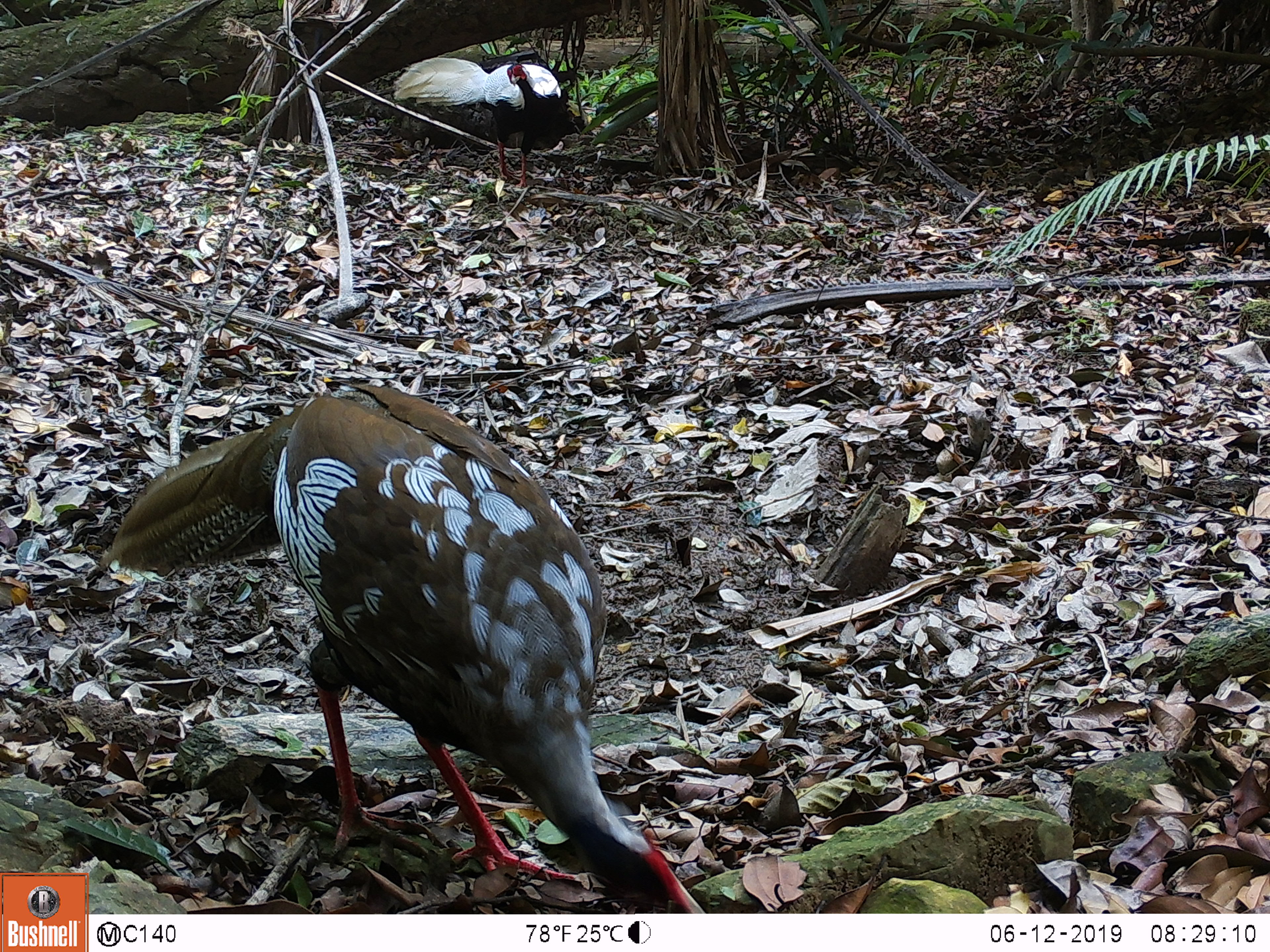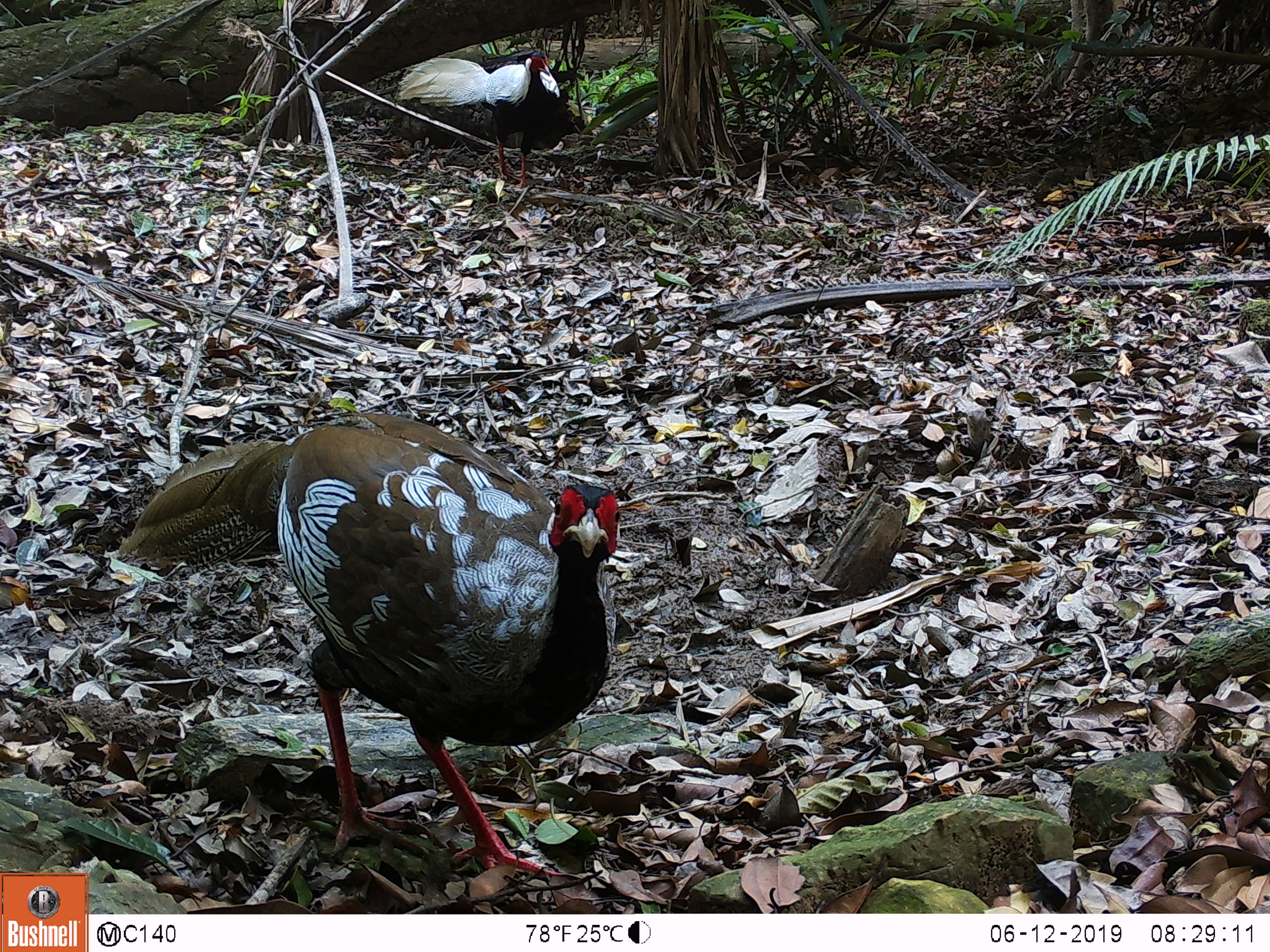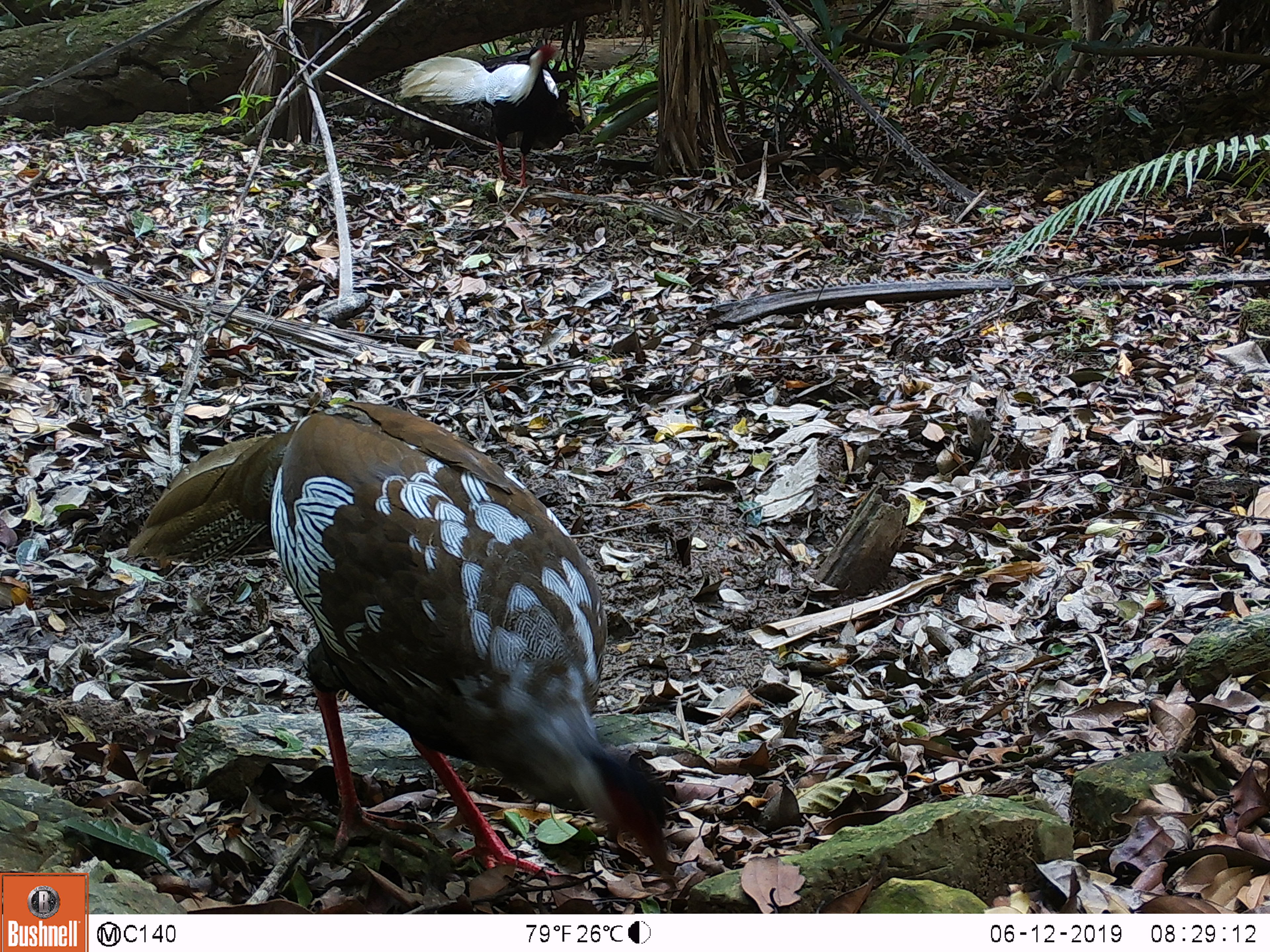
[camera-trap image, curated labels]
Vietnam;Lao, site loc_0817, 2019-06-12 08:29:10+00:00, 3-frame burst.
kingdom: Animalia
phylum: Chordata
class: Aves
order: Galliformes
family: Phasianidae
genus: Lophura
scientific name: Lophura nycthemera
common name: silver pheasant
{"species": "silver pheasant (Lophura nycthemera)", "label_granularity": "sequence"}